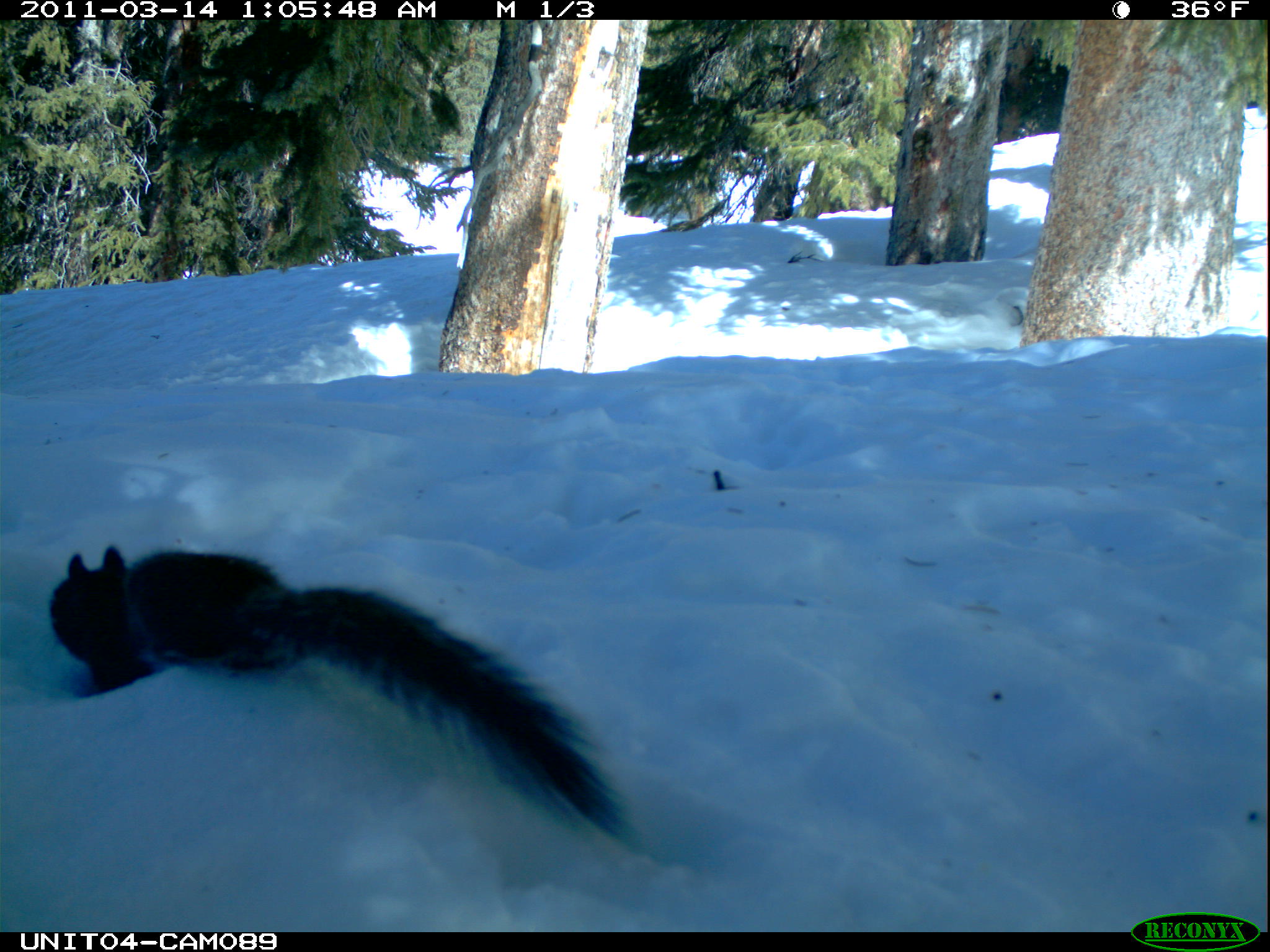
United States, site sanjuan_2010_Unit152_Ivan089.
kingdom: Animalia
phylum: Chordata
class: Mammalia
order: Rodentia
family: Sciuridae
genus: Tamiasciurus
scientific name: Tamiasciurus hudsonicus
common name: american red squirrel